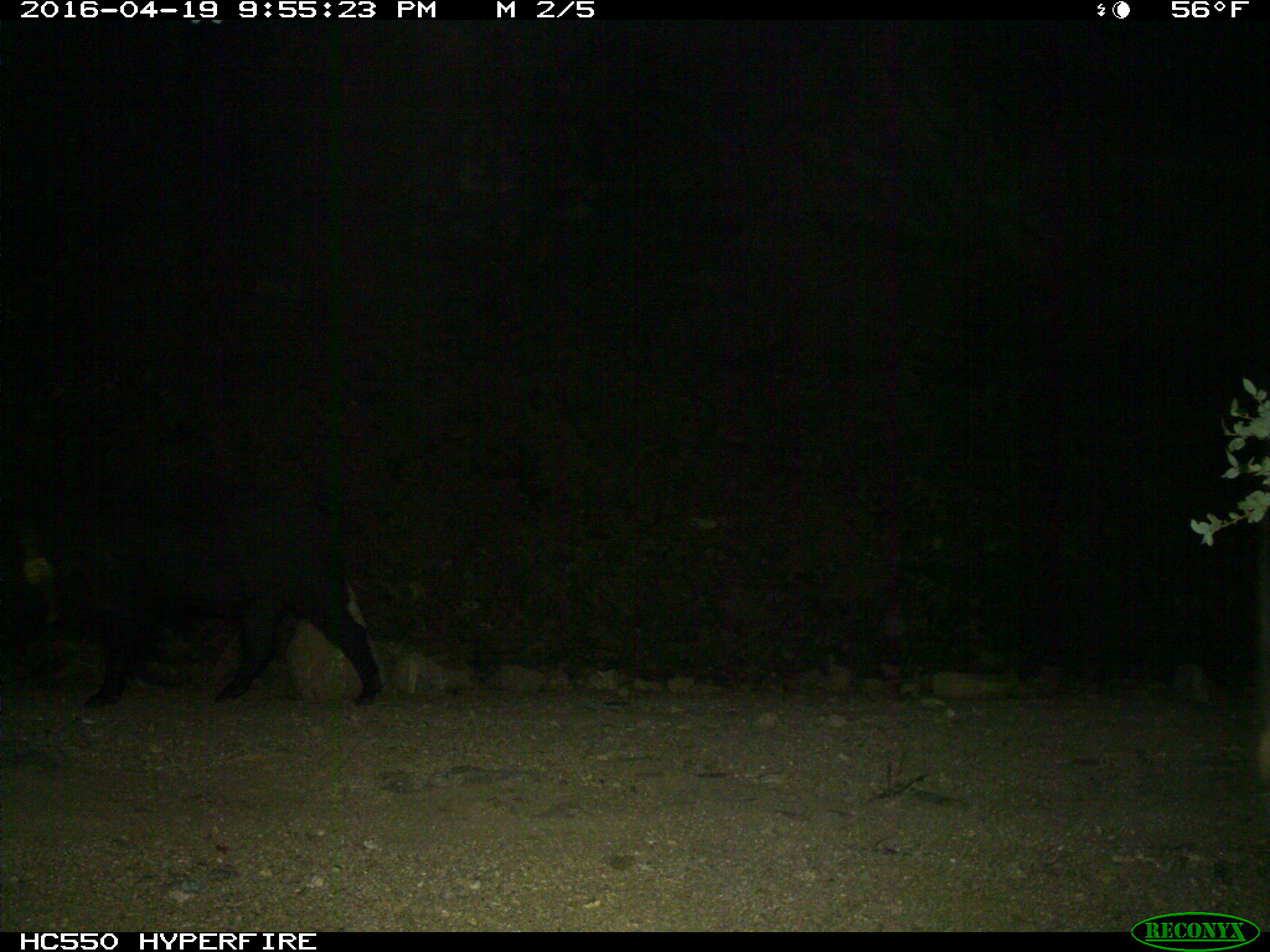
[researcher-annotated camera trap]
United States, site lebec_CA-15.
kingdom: Animalia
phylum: Chordata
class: Mammalia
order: Artiodactyla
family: Suidae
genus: Sus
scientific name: Sus scrofa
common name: wild boar